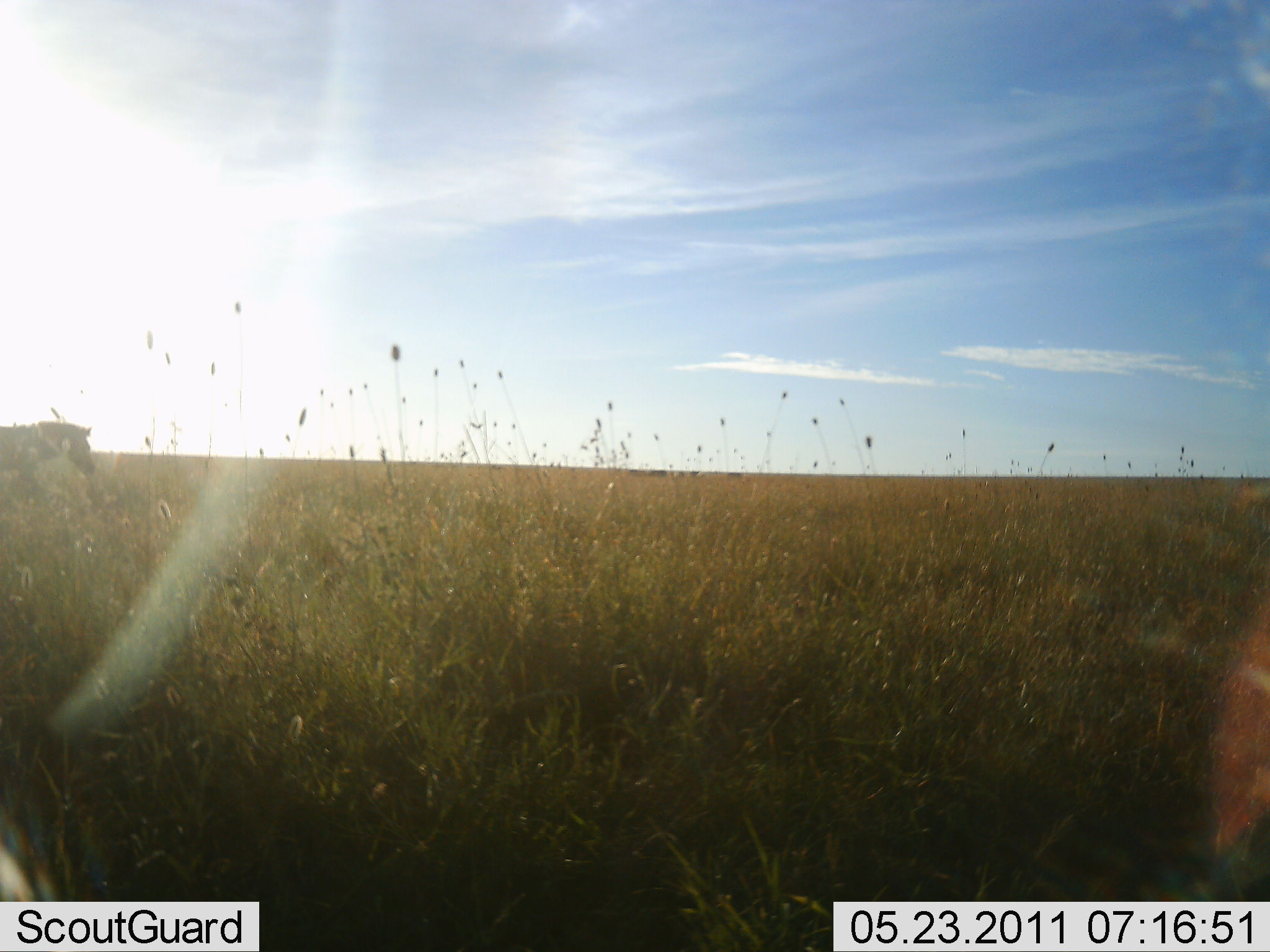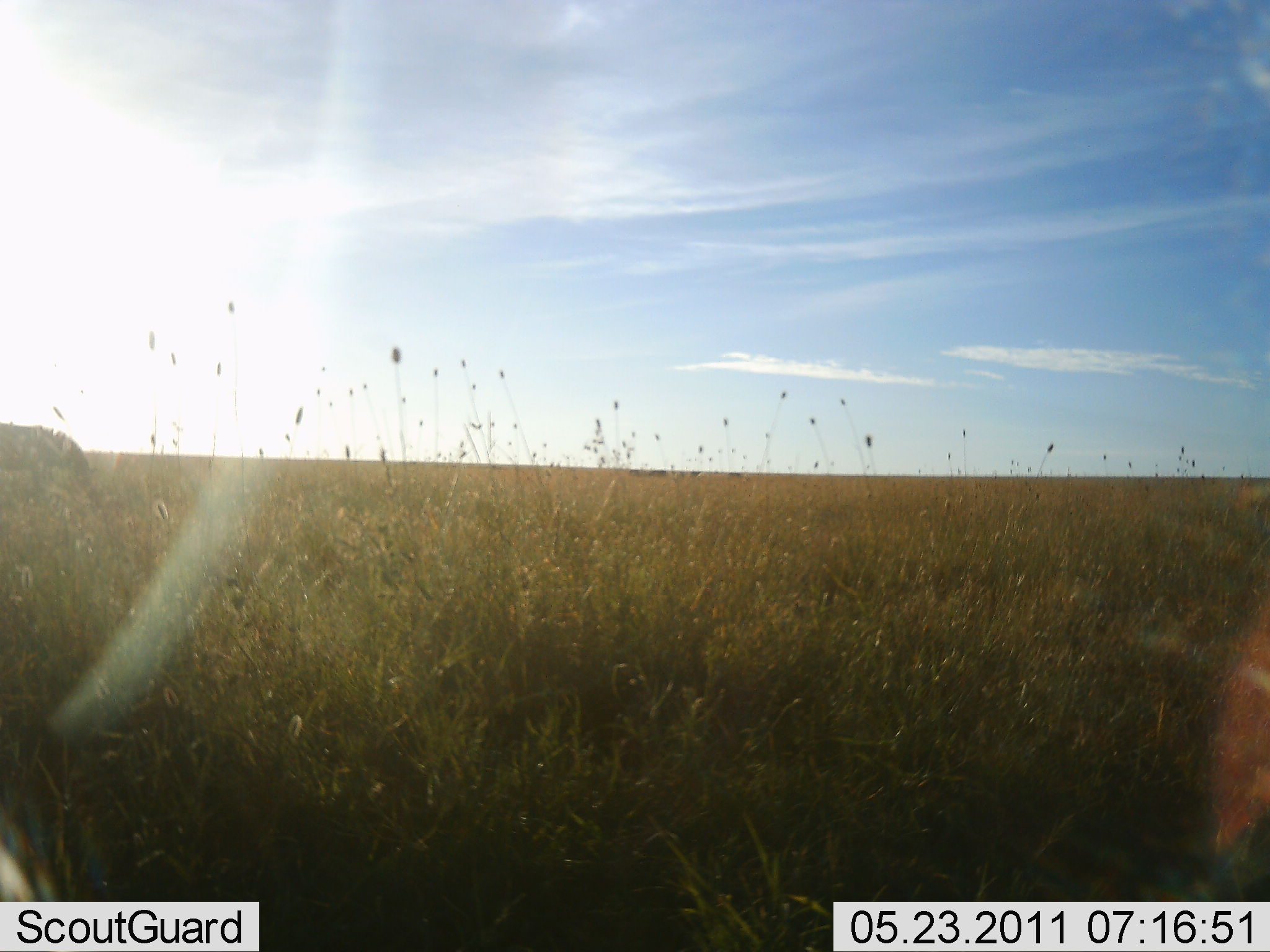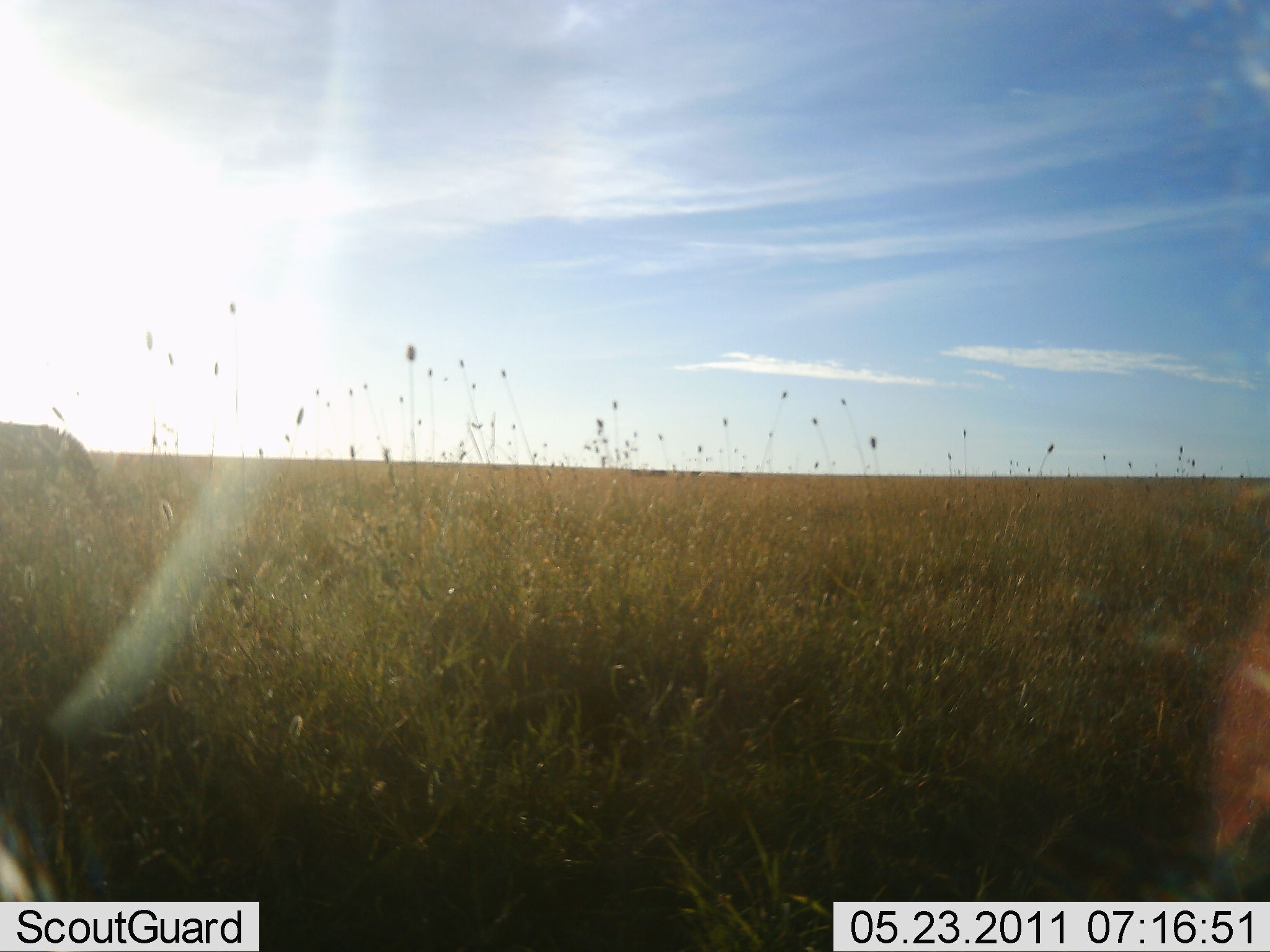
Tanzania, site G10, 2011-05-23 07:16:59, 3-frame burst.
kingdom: Animalia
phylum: Chordata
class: Mammalia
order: Perissodactyla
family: Equidae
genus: Equus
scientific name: Equus quagga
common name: plains zebra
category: zebra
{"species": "zebra (plains zebra) (Equus quagga)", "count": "1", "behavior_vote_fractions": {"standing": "25%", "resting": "0%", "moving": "0%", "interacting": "0%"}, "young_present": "0%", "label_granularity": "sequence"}